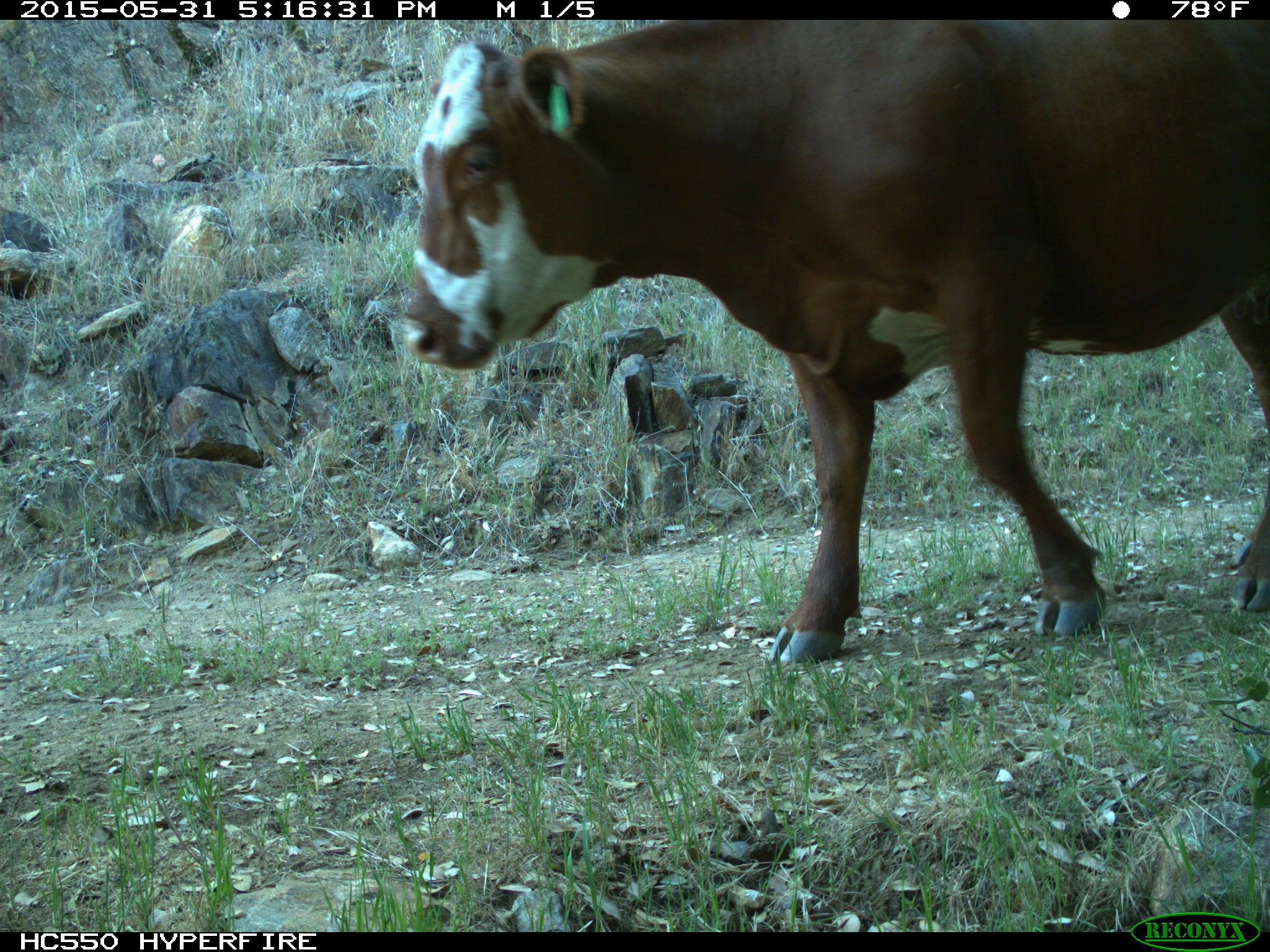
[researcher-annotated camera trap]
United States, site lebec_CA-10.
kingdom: Animalia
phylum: Chordata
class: Mammalia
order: Artiodactyla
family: Bovidae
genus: Bos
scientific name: Bos taurus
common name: domestic cow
Bos taurus (domestic cow).